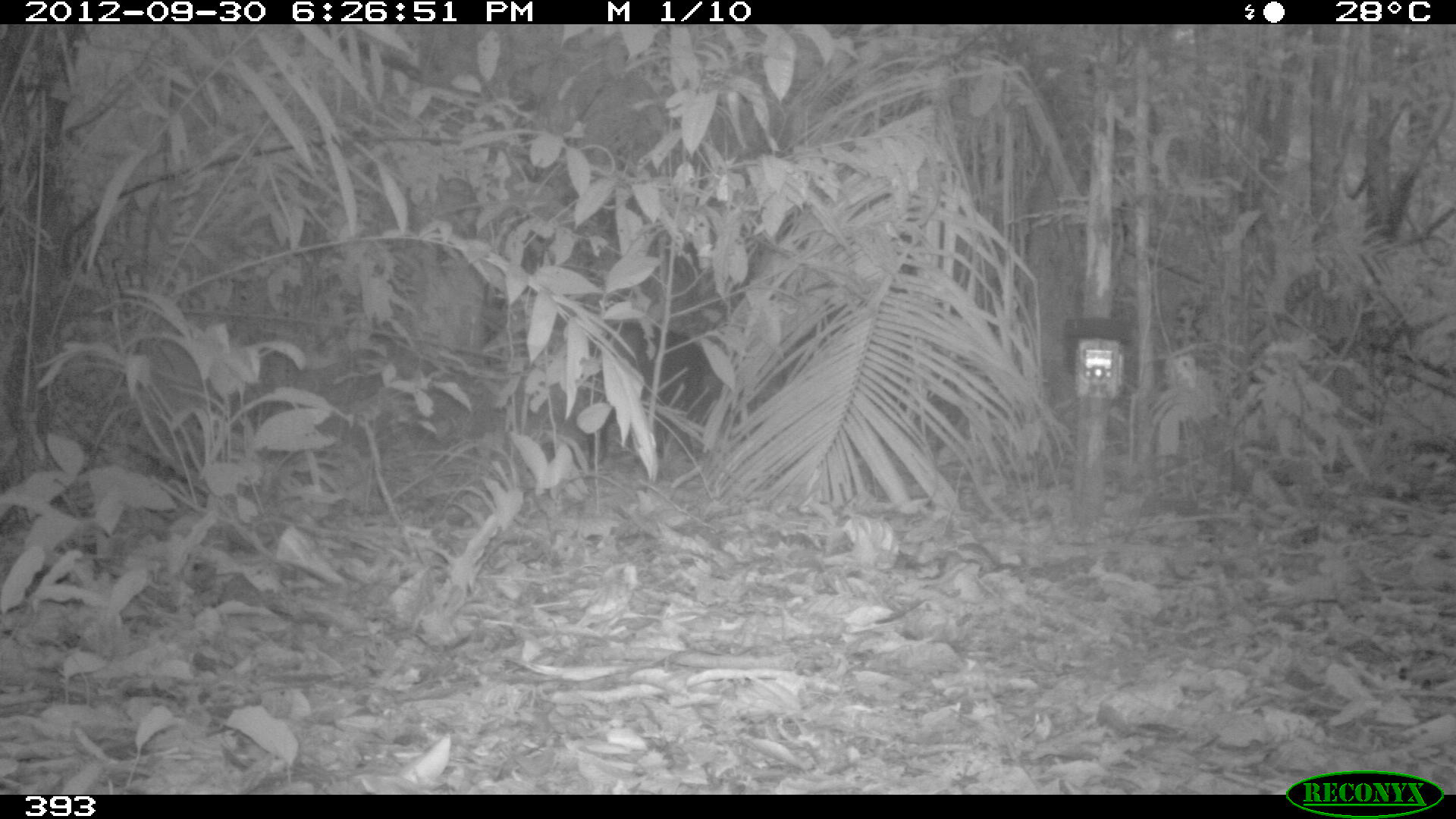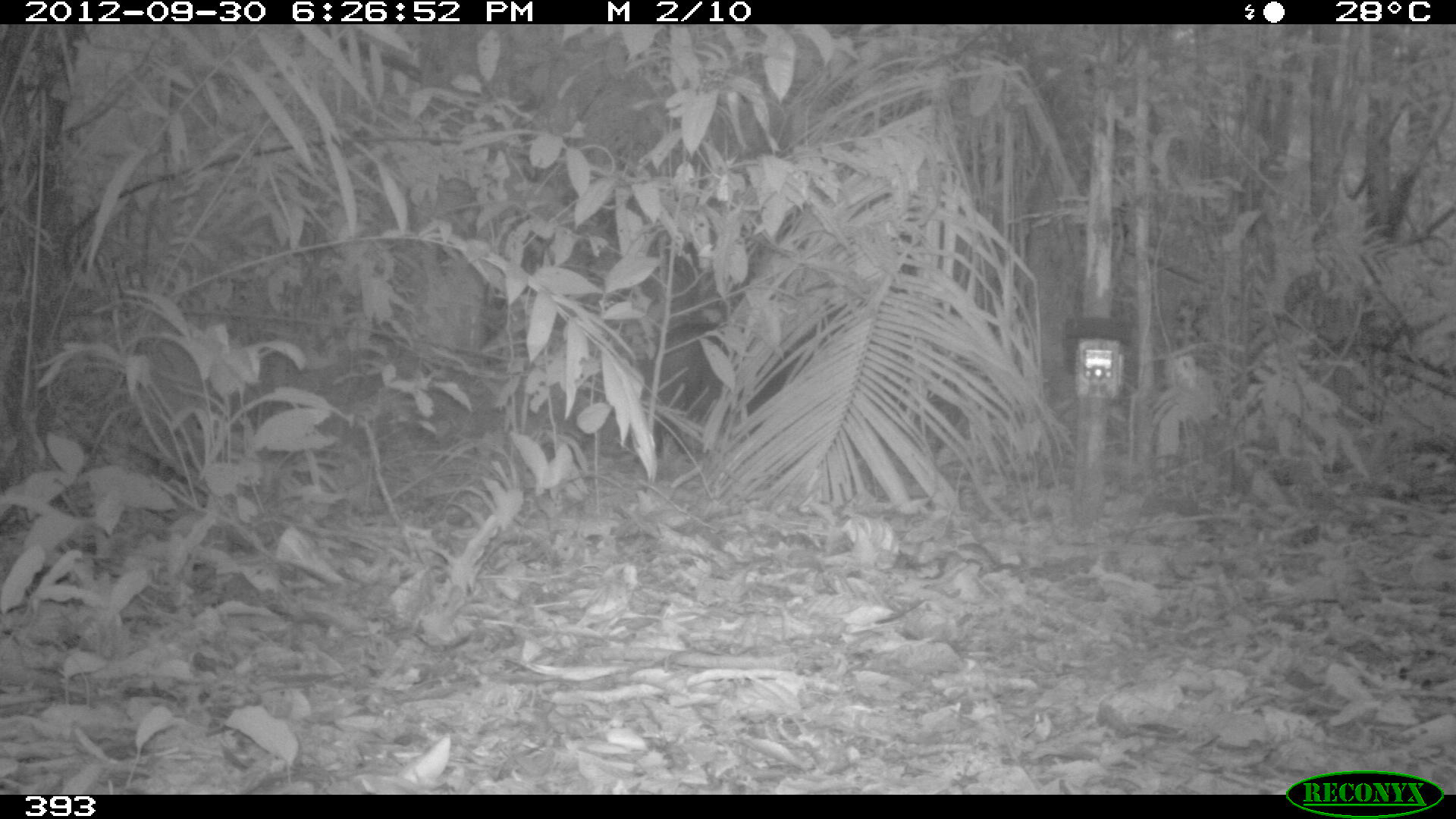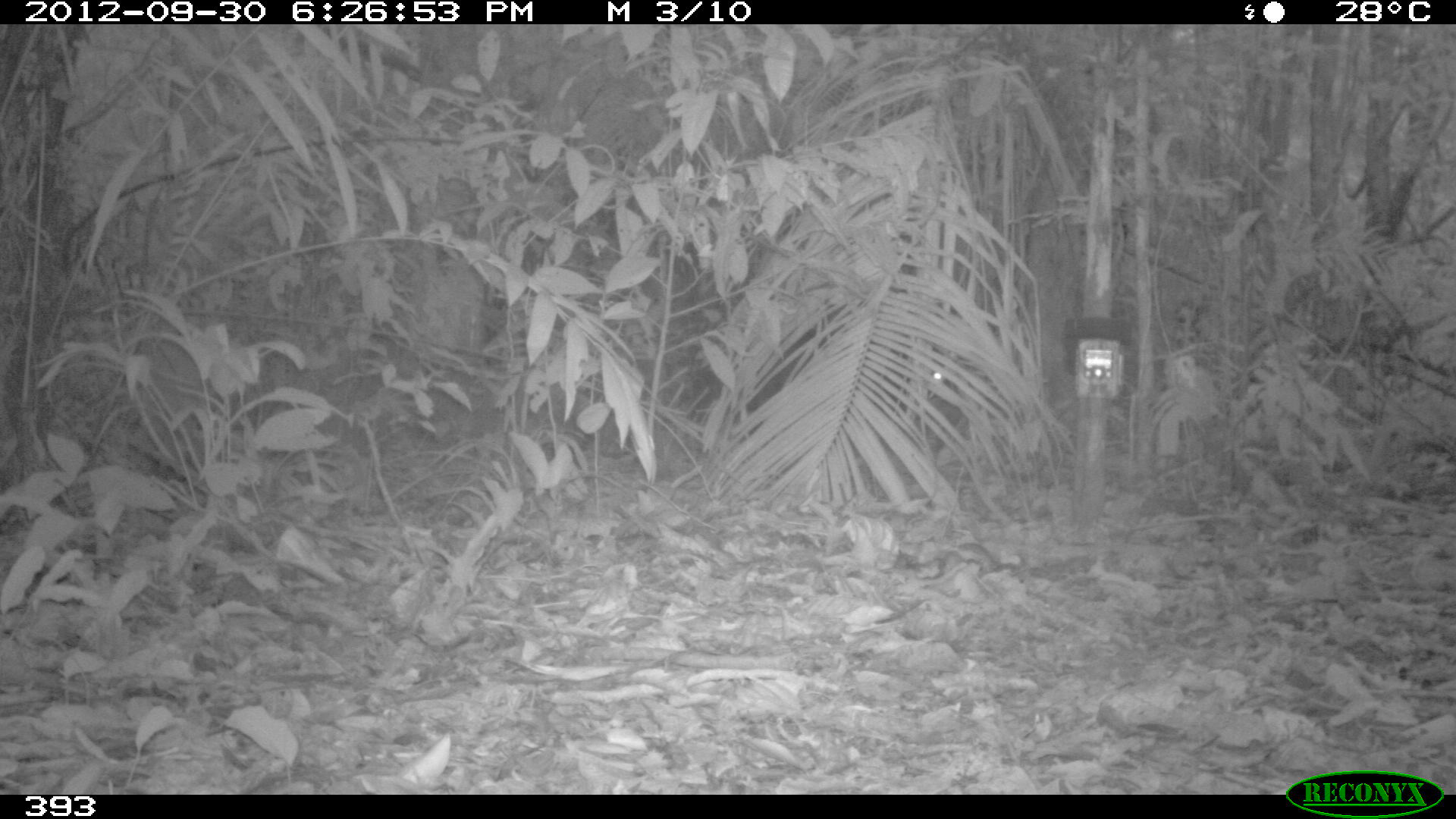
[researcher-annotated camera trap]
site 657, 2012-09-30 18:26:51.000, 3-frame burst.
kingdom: Animalia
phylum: Chordata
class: Mammalia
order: Artiodactyla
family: Tayassuidae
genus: Tayassu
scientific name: Tayassu pecari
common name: white-lipped peccary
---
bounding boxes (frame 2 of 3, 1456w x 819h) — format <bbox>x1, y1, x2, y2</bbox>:
tayassu pecari: <bbox>598, 320, 792, 461</bbox>